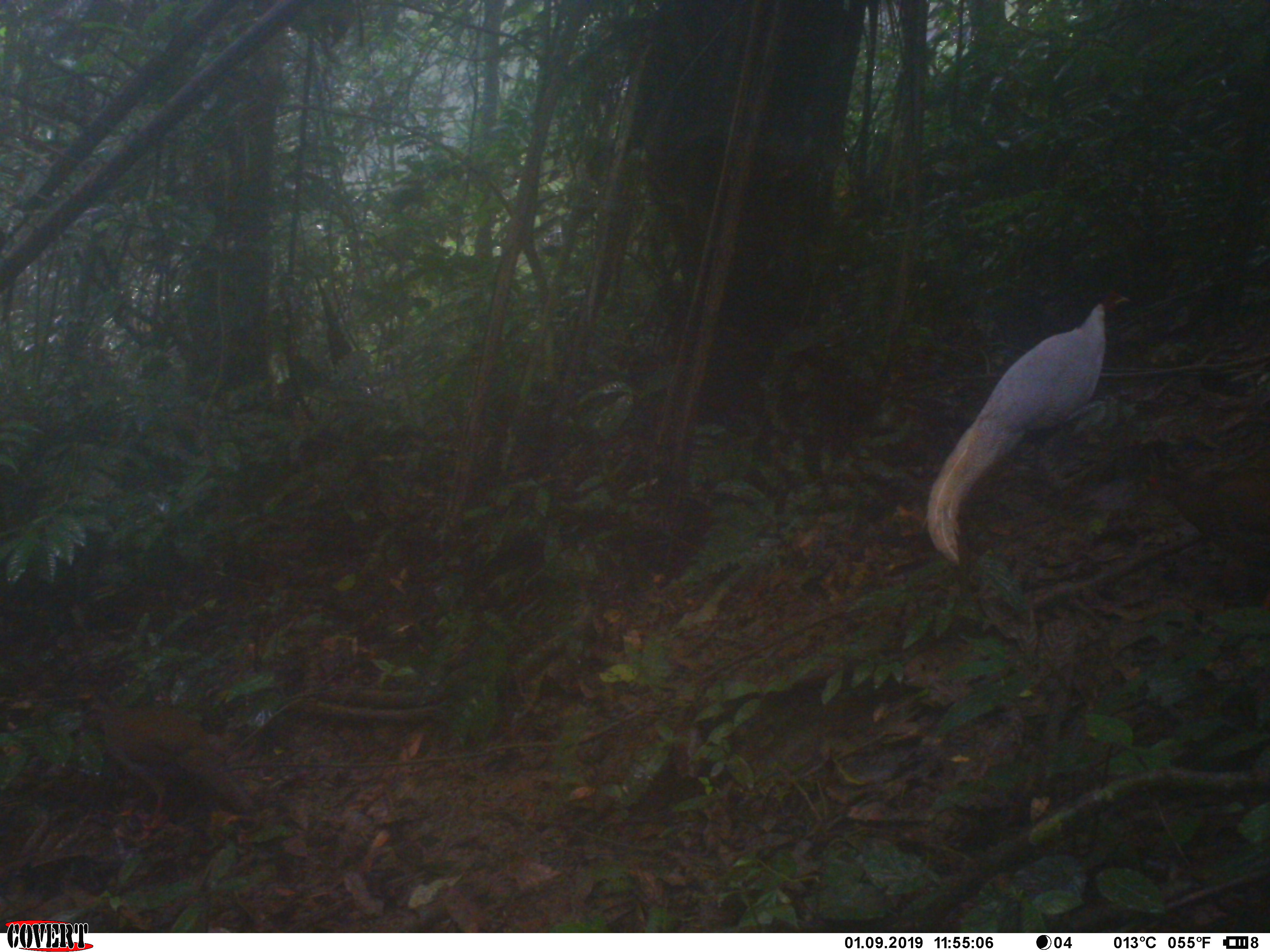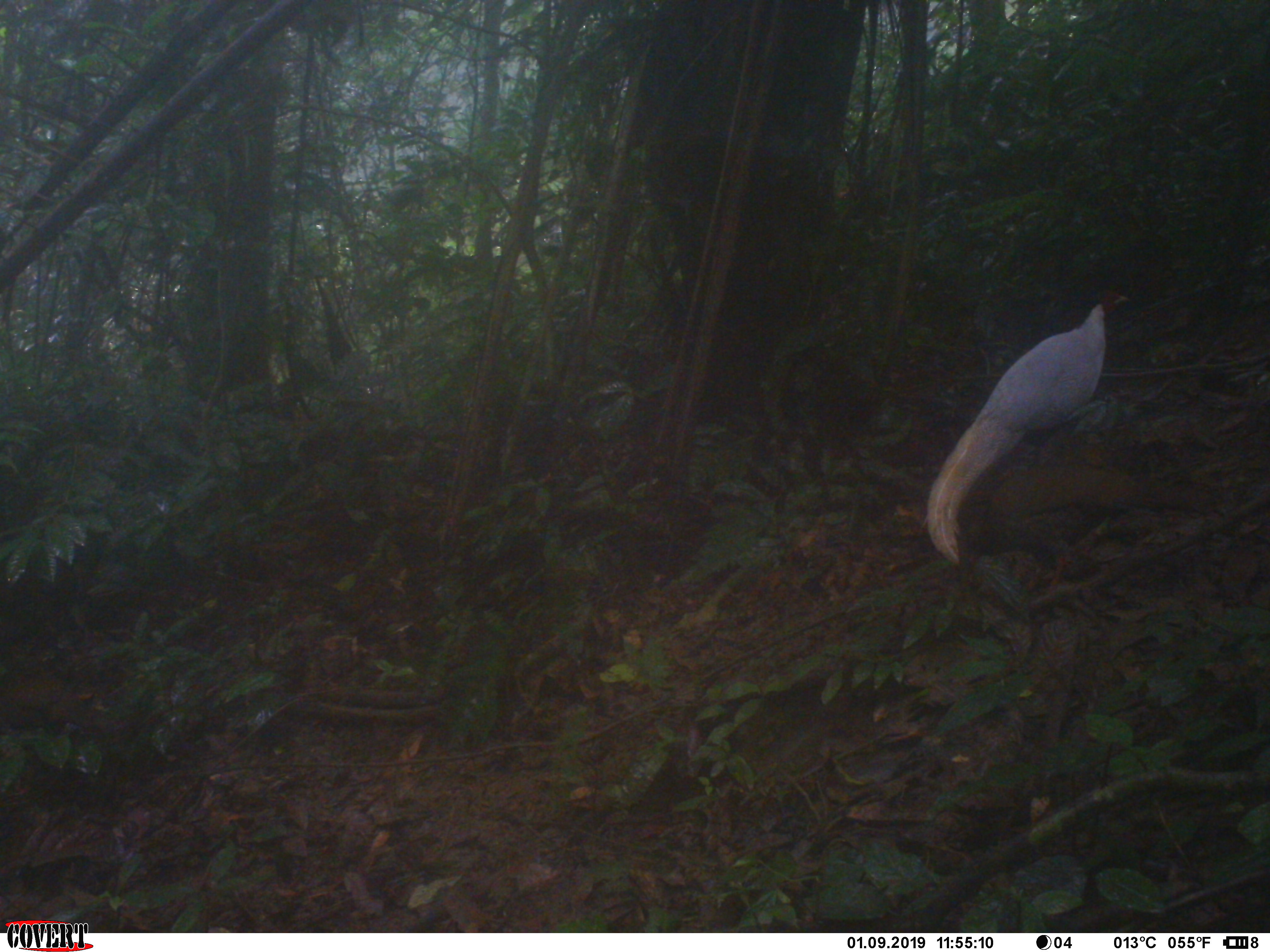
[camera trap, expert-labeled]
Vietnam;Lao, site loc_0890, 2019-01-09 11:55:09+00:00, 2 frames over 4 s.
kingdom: Animalia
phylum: Chordata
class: Aves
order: Galliformes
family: Phasianidae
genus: Lophura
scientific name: Lophura nycthemera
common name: silver pheasant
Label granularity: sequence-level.